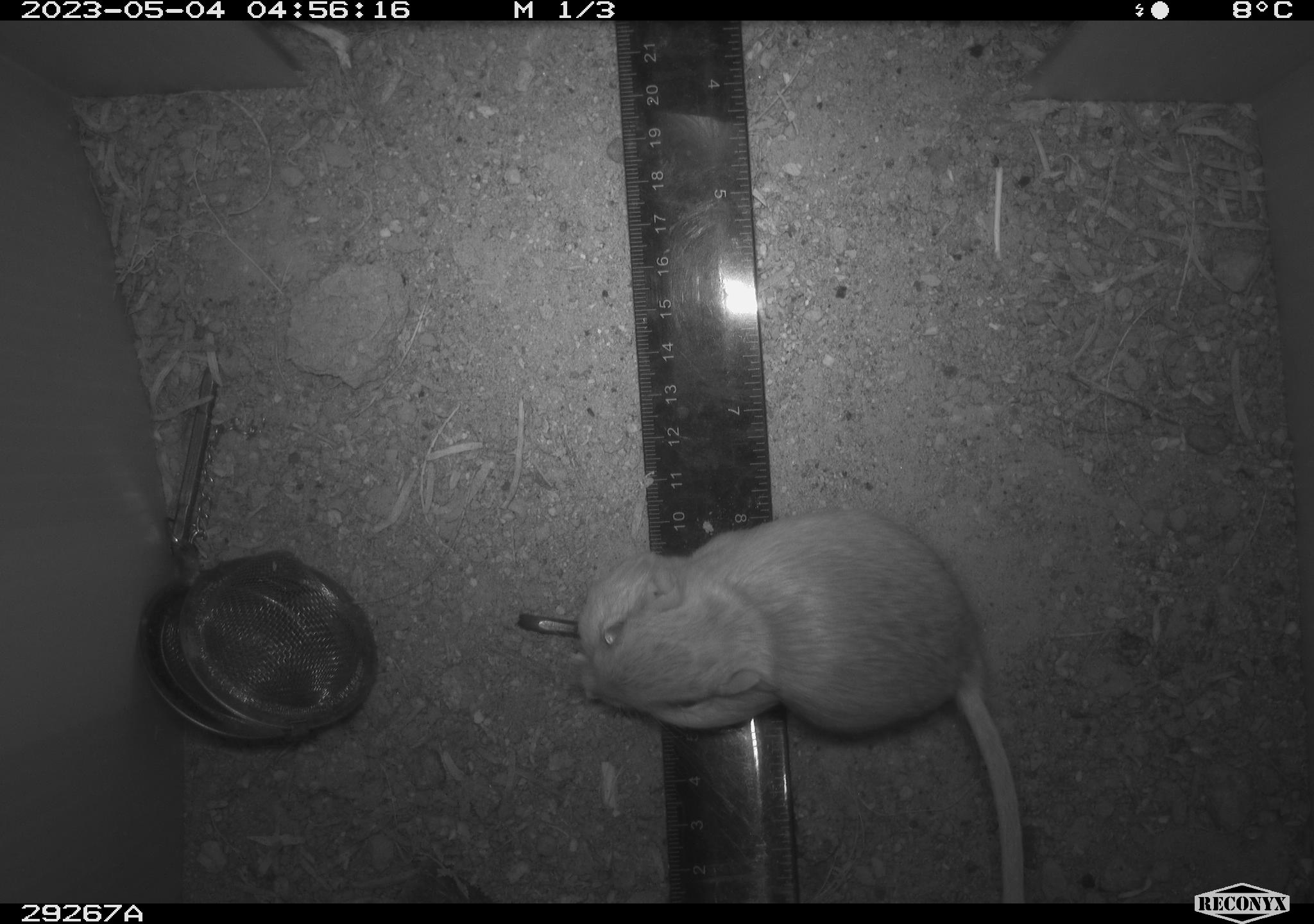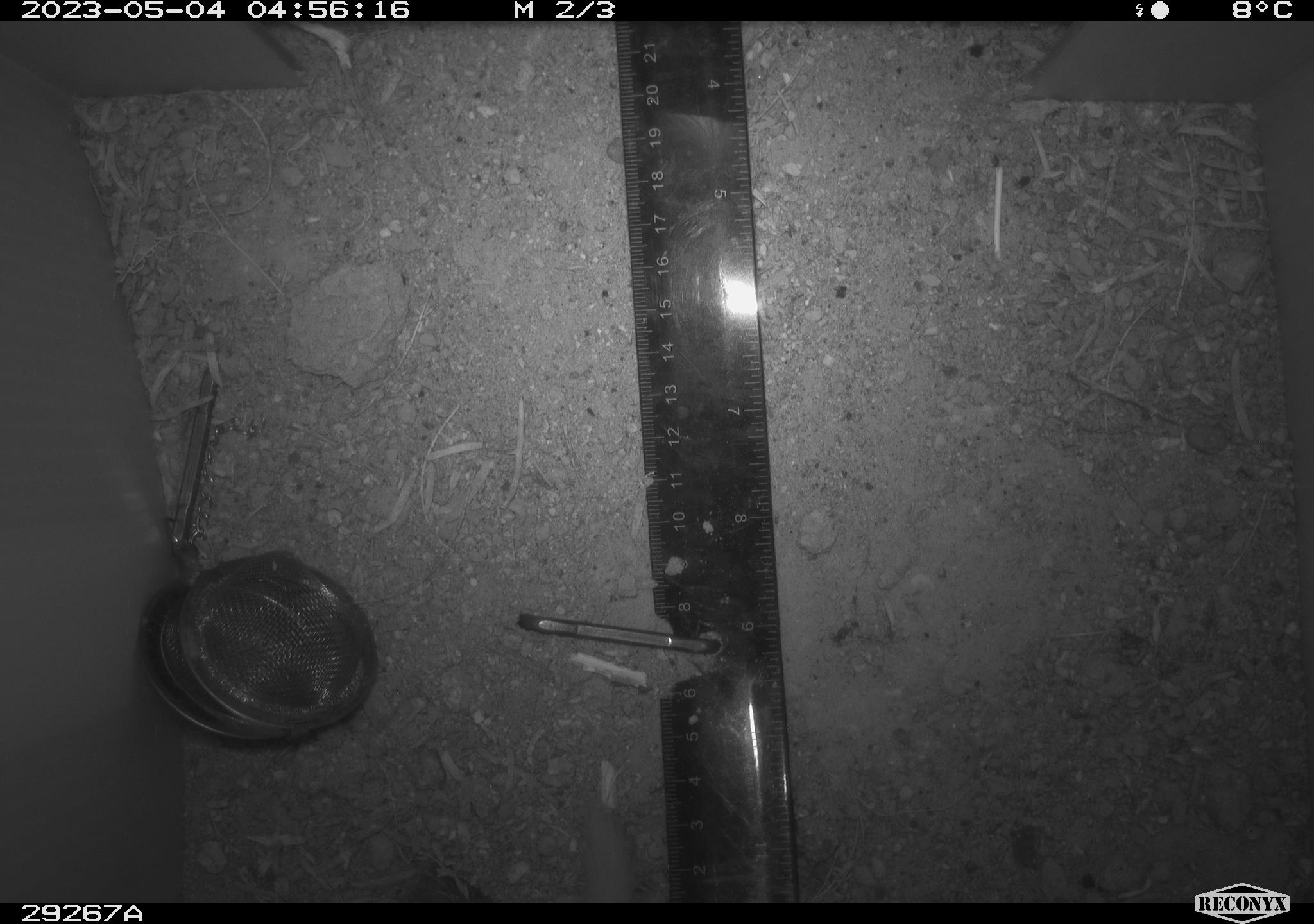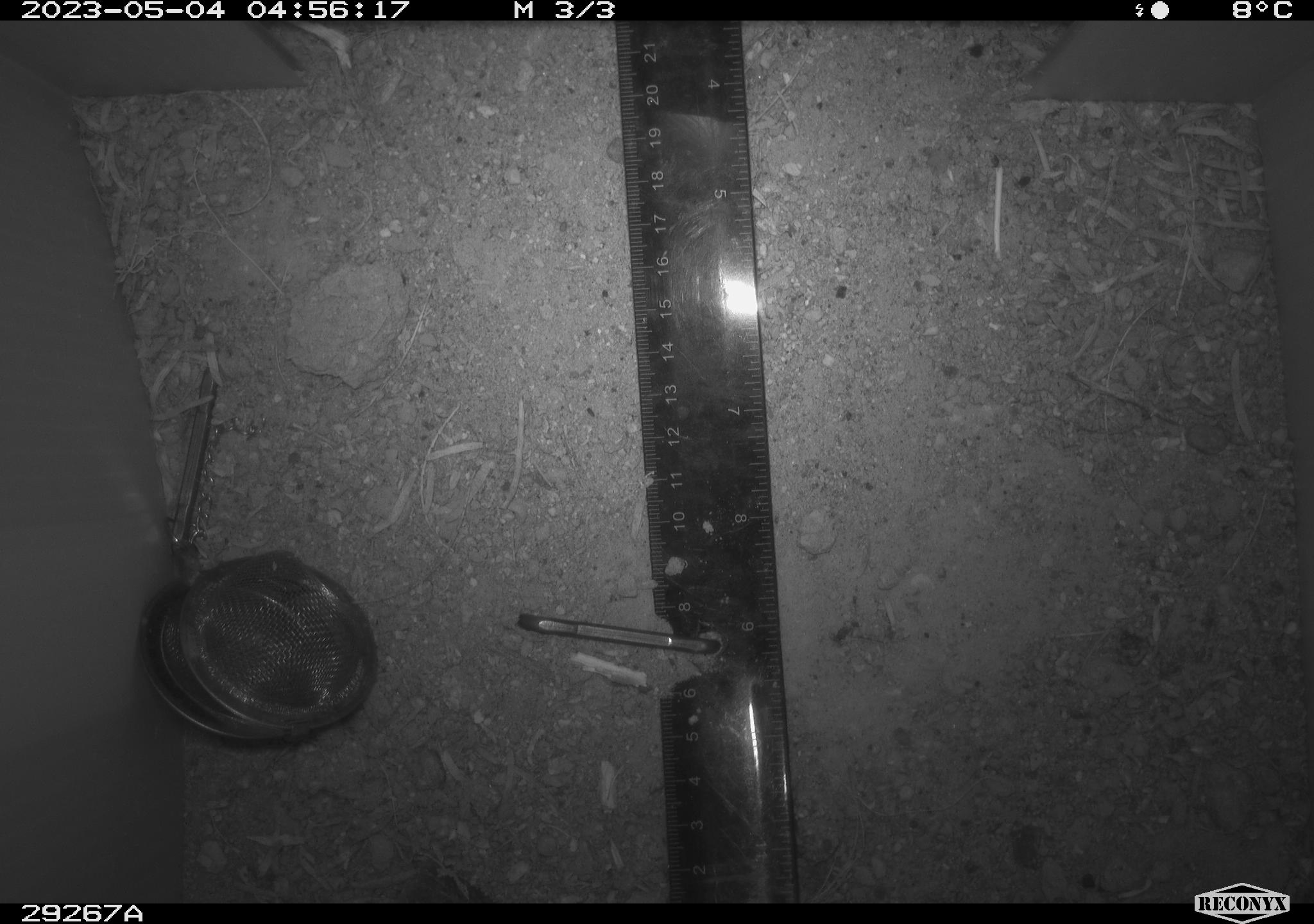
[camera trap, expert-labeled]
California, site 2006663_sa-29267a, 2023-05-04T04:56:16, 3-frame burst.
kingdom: Animalia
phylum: Chordata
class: Mammalia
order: Rodentia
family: Heteromyidae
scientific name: Heteromyidae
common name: kangaroo rats and pocket mice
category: heteromyidae family